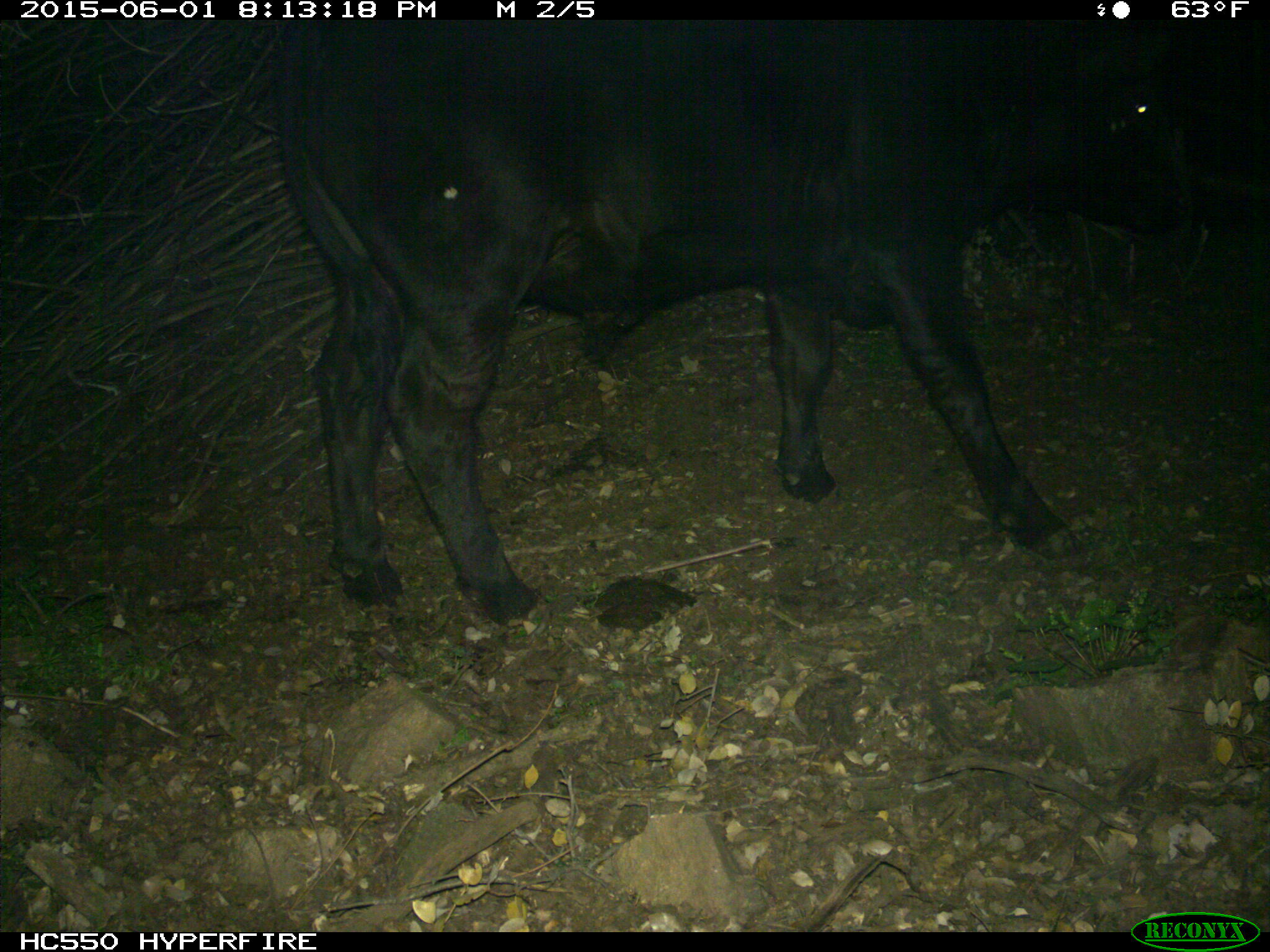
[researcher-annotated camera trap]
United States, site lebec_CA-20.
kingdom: Animalia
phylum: Chordata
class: Mammalia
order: Artiodactyla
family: Bovidae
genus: Bos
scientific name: Bos taurus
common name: domestic cow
Bos taurus (domestic cow).